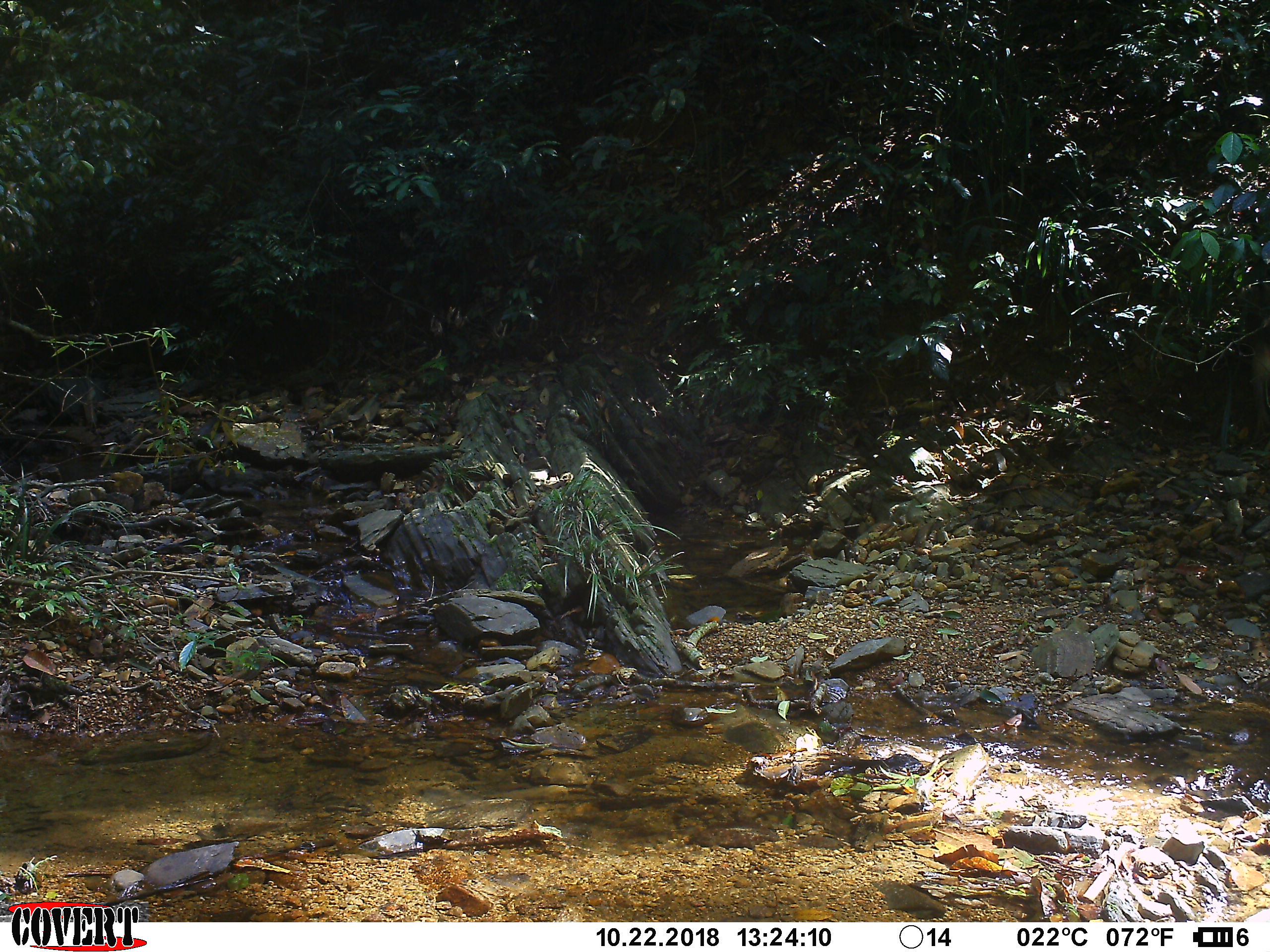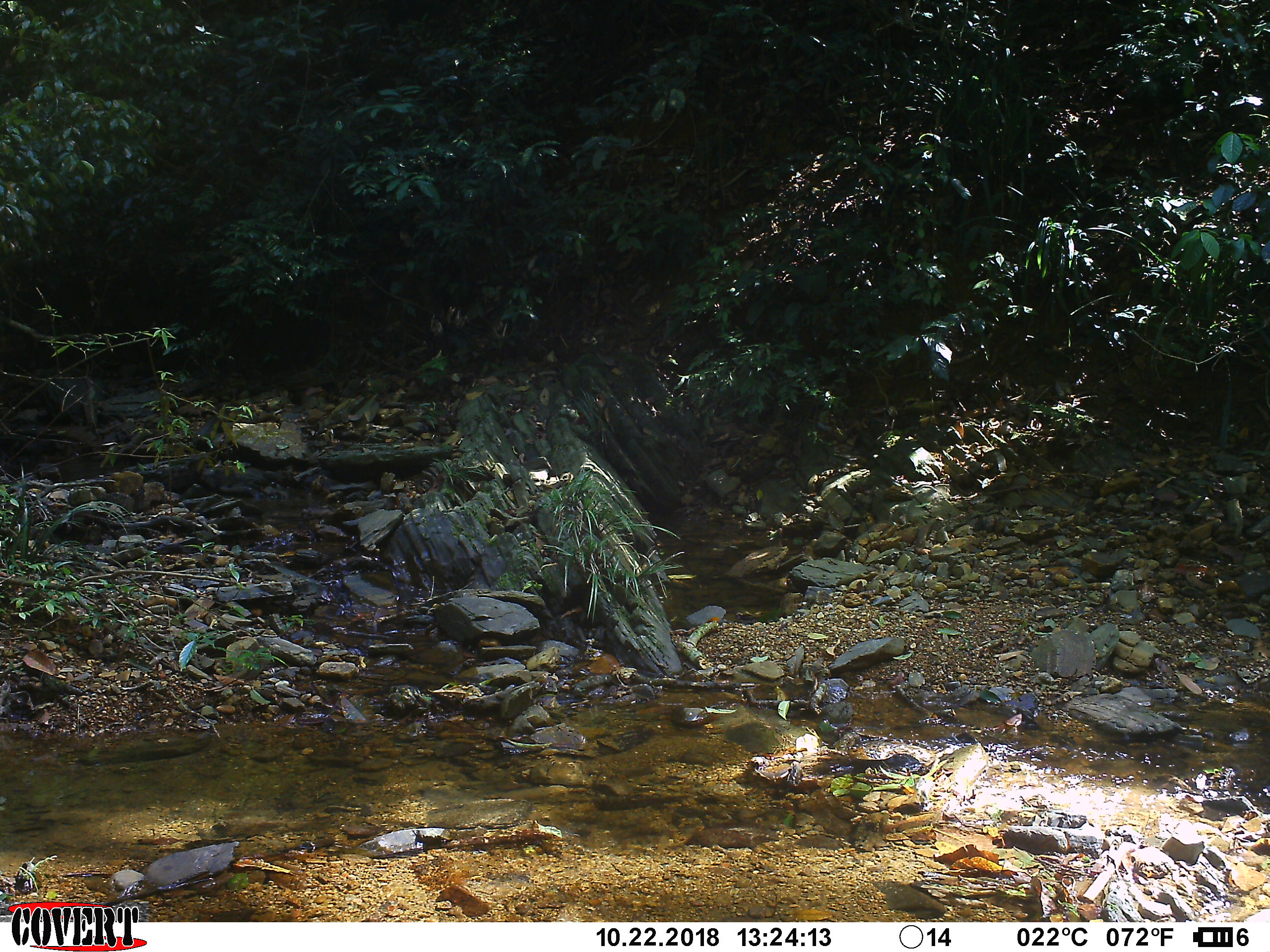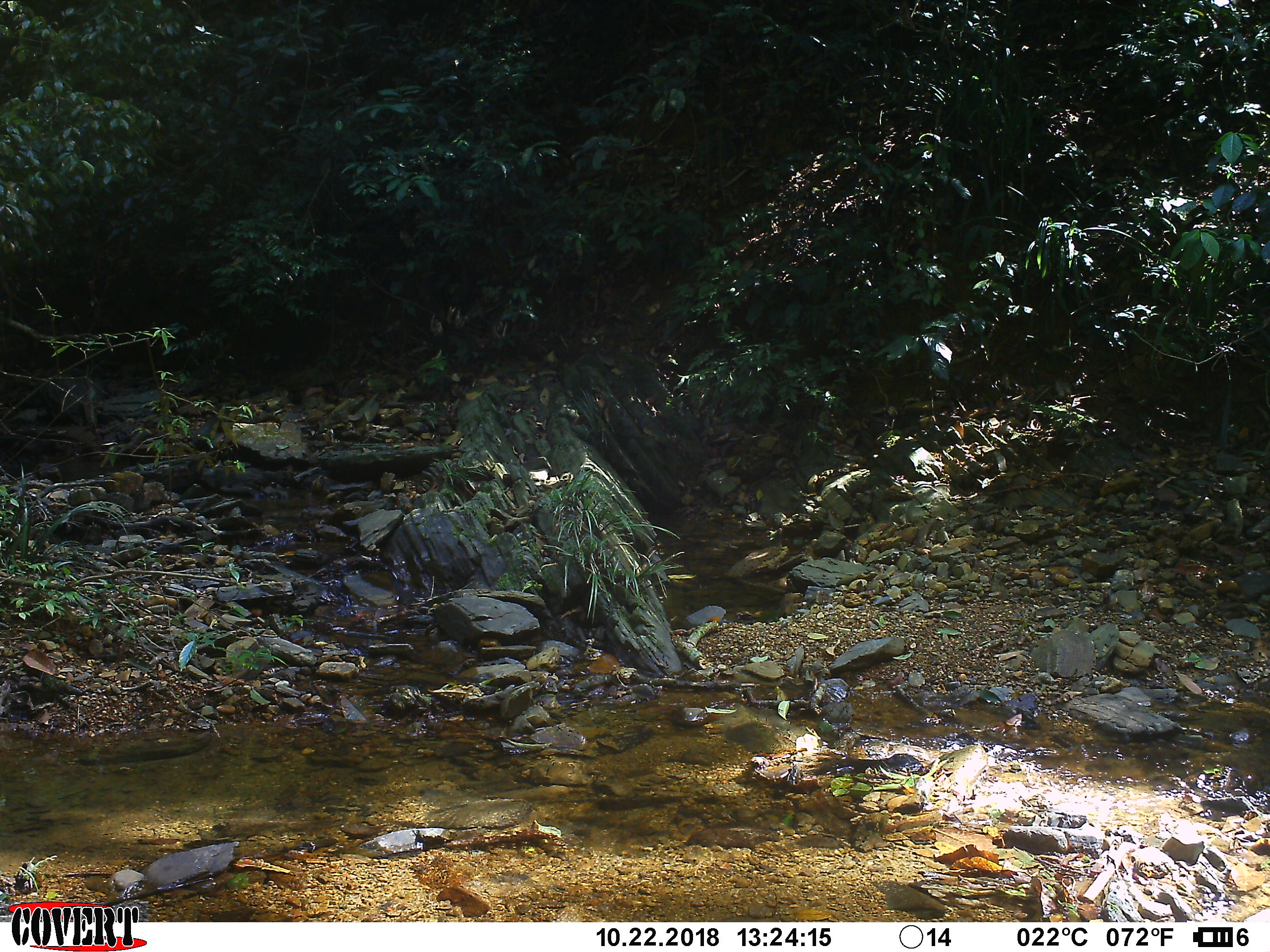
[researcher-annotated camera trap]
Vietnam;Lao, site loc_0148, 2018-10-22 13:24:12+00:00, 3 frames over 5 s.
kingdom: Animalia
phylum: Chordata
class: Mammalia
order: Primates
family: Cercopithecidae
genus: Macaca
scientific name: Macaca nemestrina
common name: pig-tailed macaque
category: pig tailed macaque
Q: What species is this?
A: Pig tailed macaque (pig-tailed macaque) (Macaca nemestrina).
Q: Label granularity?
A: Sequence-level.